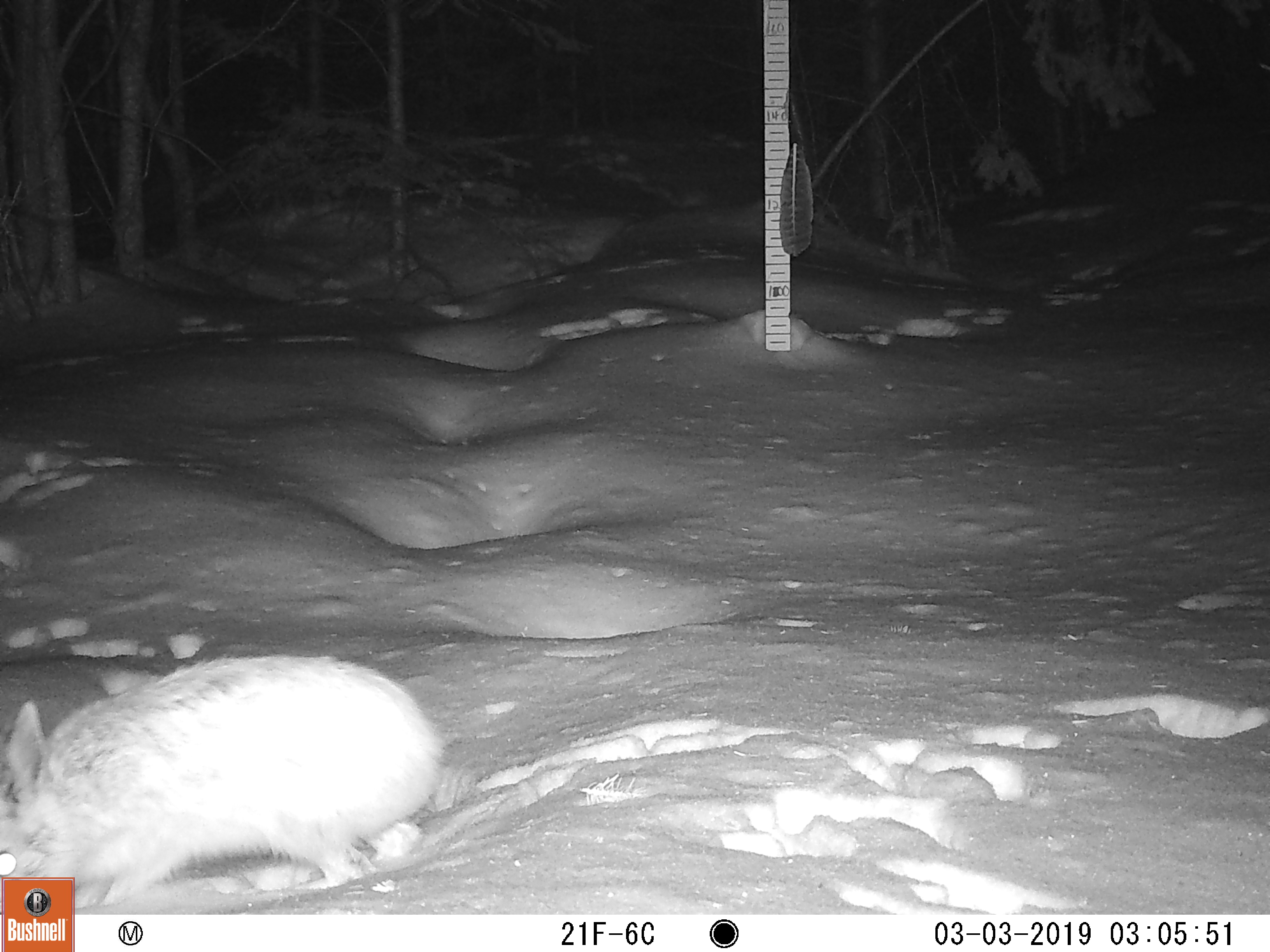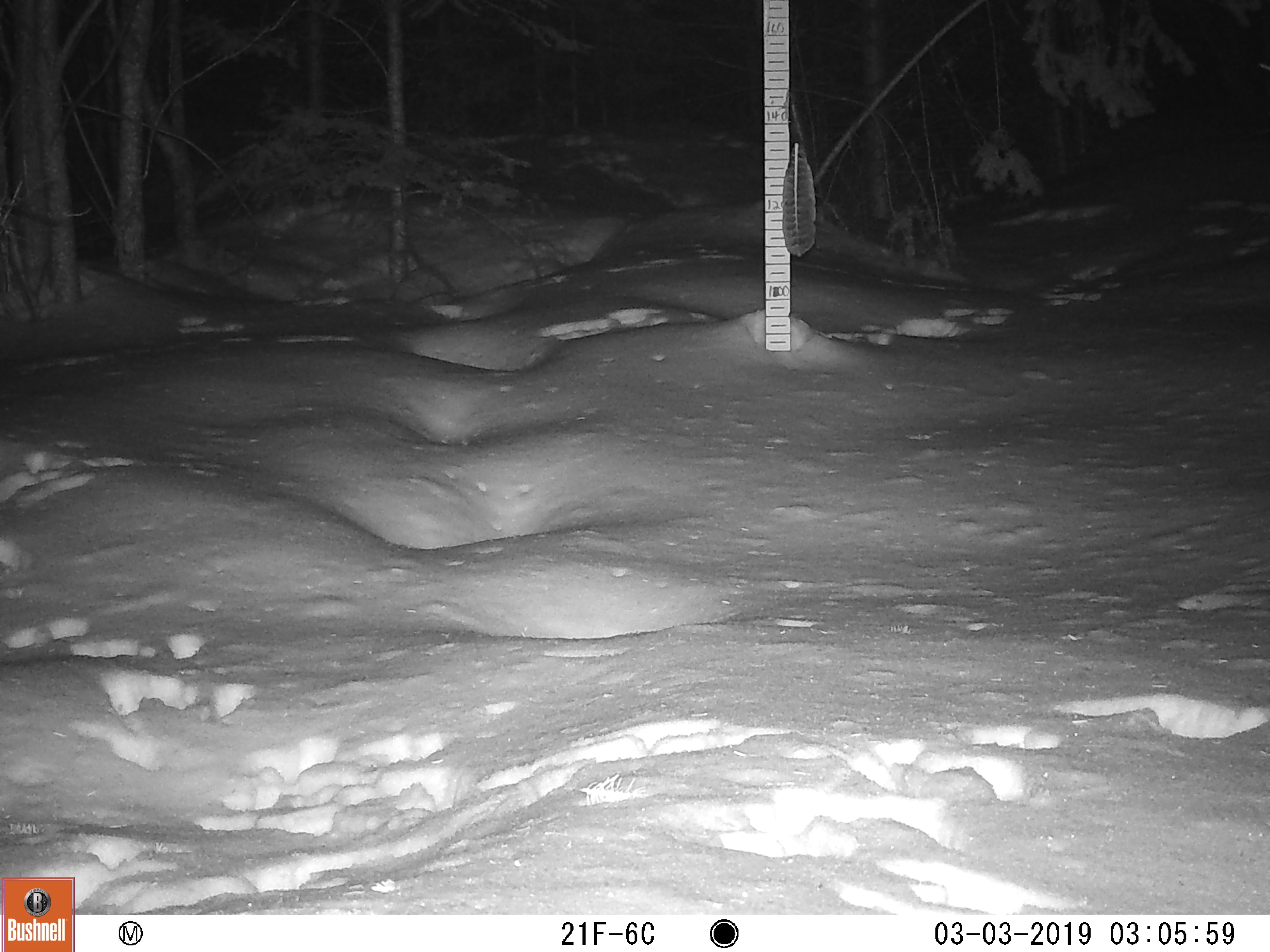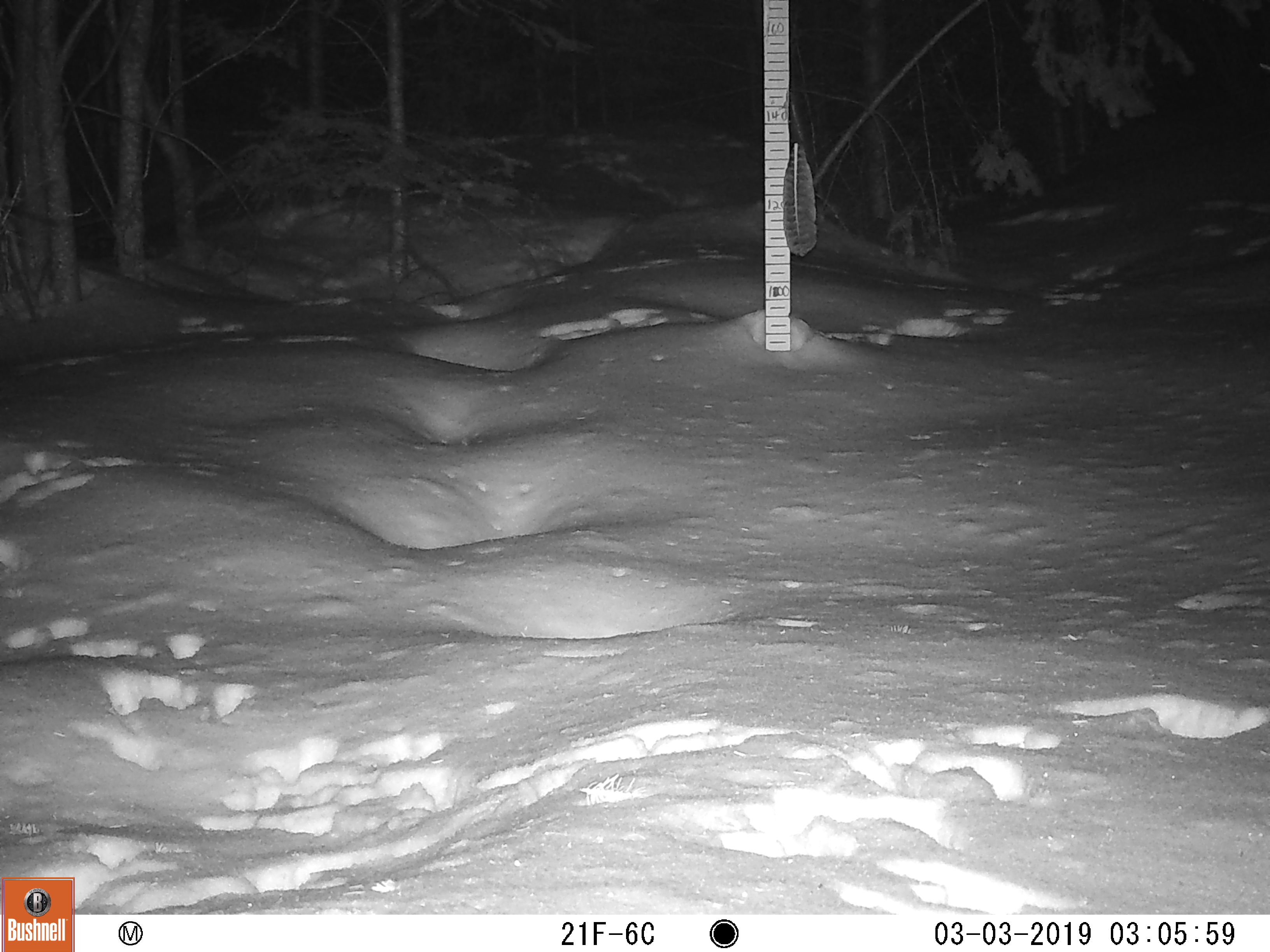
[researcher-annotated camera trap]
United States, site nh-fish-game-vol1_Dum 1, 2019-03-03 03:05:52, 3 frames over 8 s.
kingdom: Animalia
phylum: Chordata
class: Mammalia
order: Lagomorpha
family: Leporidae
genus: Lepus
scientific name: Lepus americanus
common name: snowshoe hare